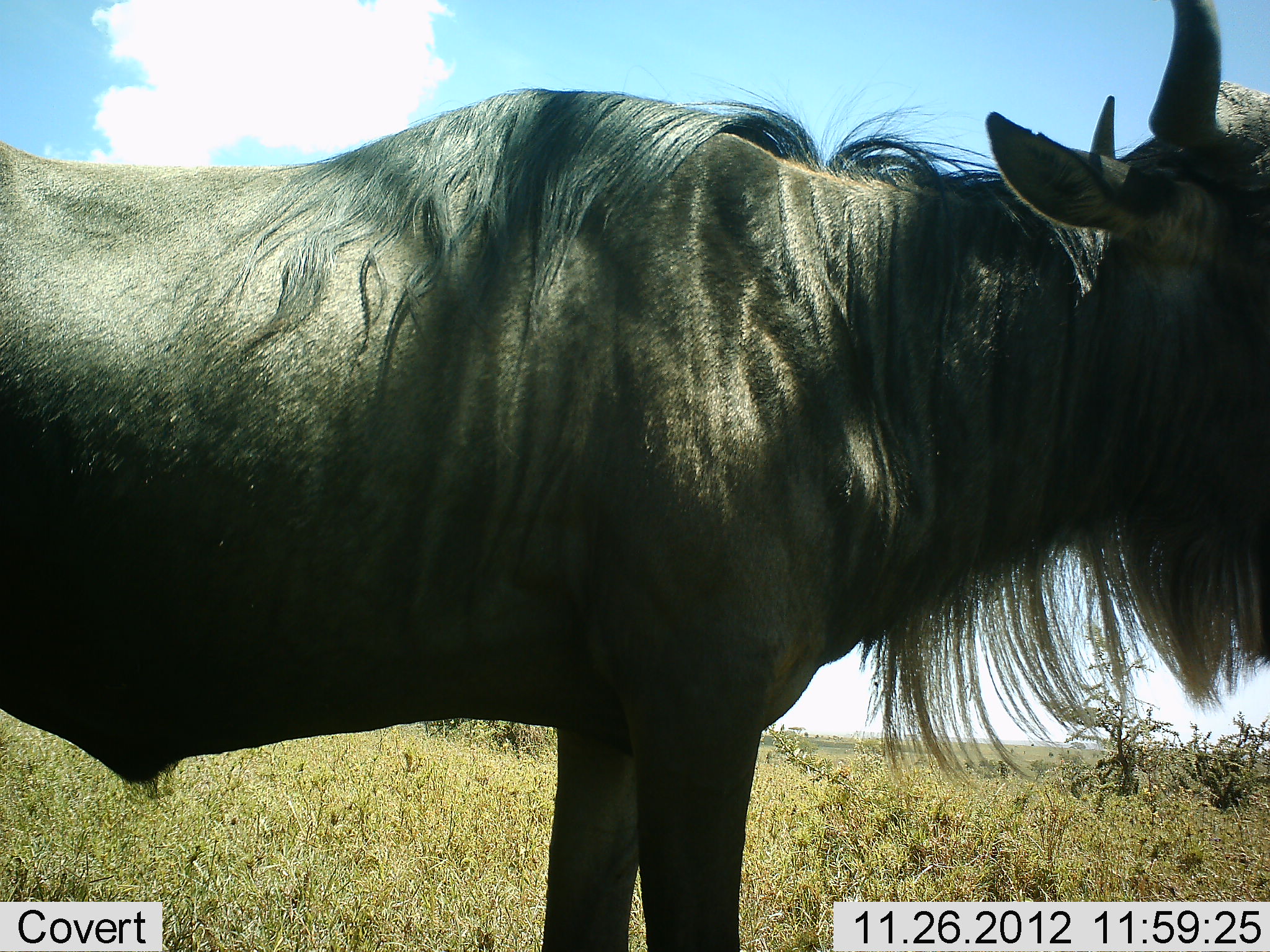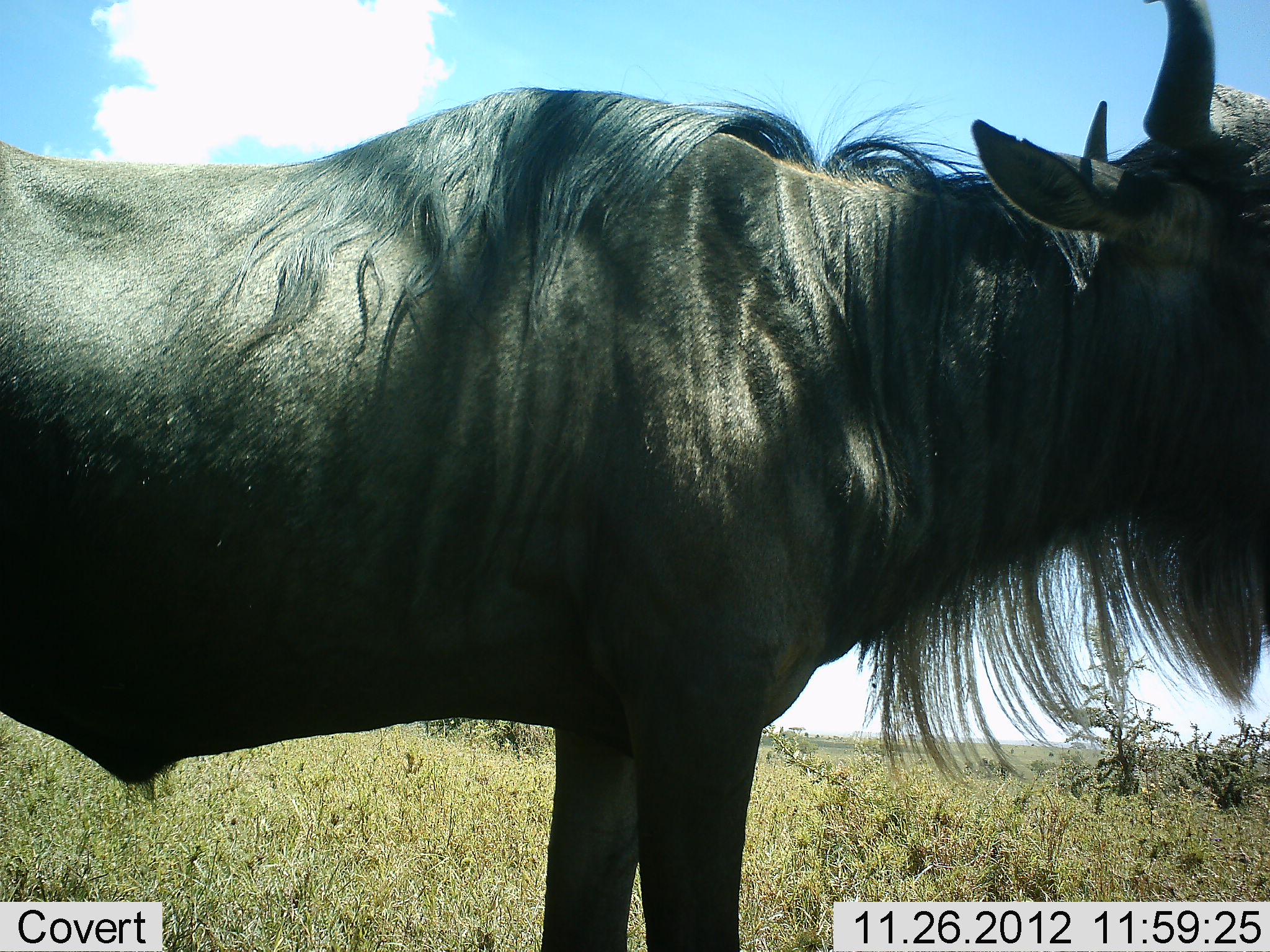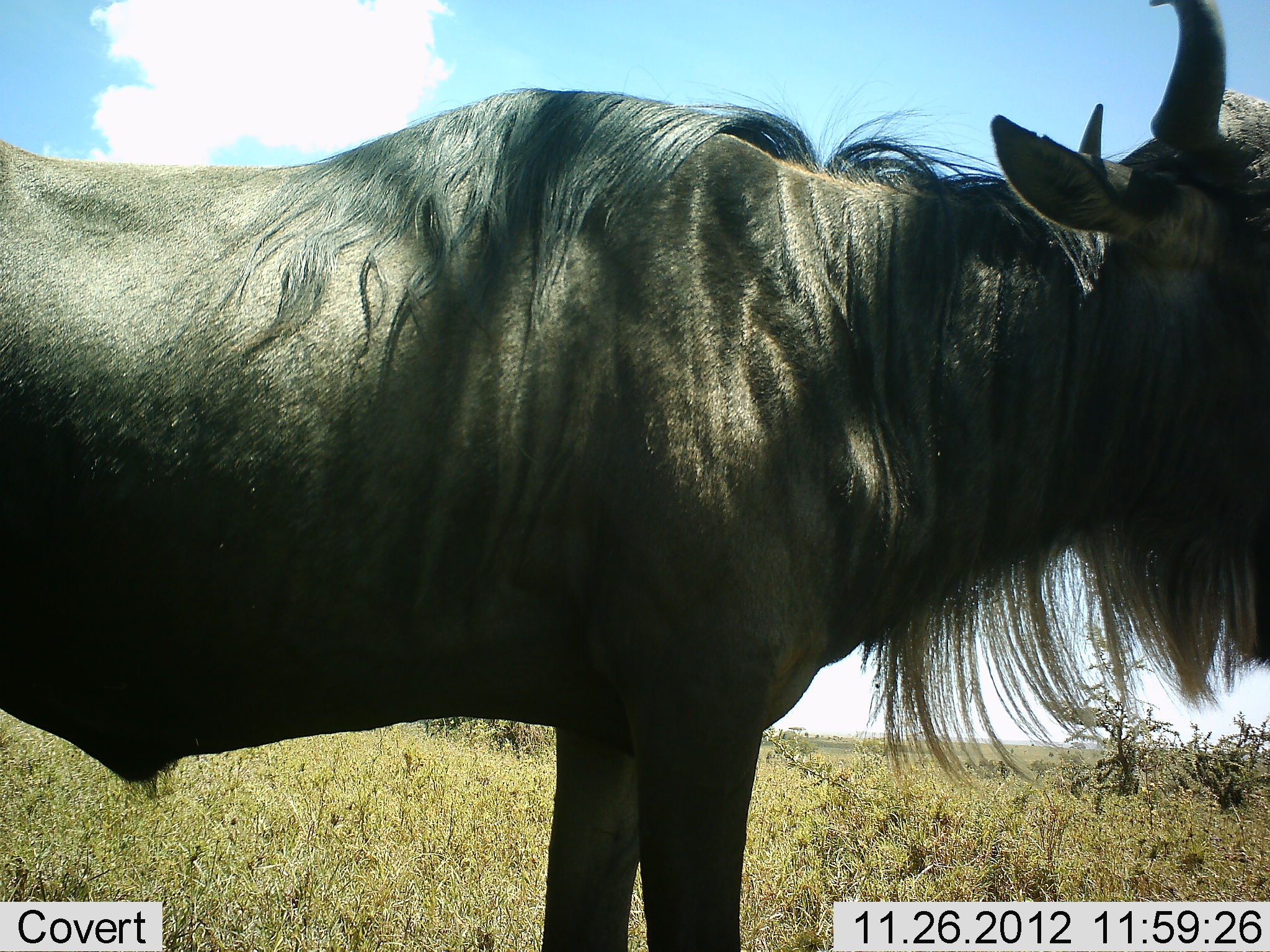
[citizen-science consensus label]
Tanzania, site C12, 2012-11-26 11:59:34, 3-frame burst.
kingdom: Animalia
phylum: Chordata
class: Mammalia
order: Artiodactyla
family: Bovidae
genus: Connochaetes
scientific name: Connochaetes taurinus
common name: blue wildebeest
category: wildebeest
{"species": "wildebeest (blue wildebeest) (Connochaetes taurinus)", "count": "1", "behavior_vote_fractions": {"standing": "100%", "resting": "10%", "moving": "0%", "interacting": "0%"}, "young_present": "0%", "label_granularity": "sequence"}